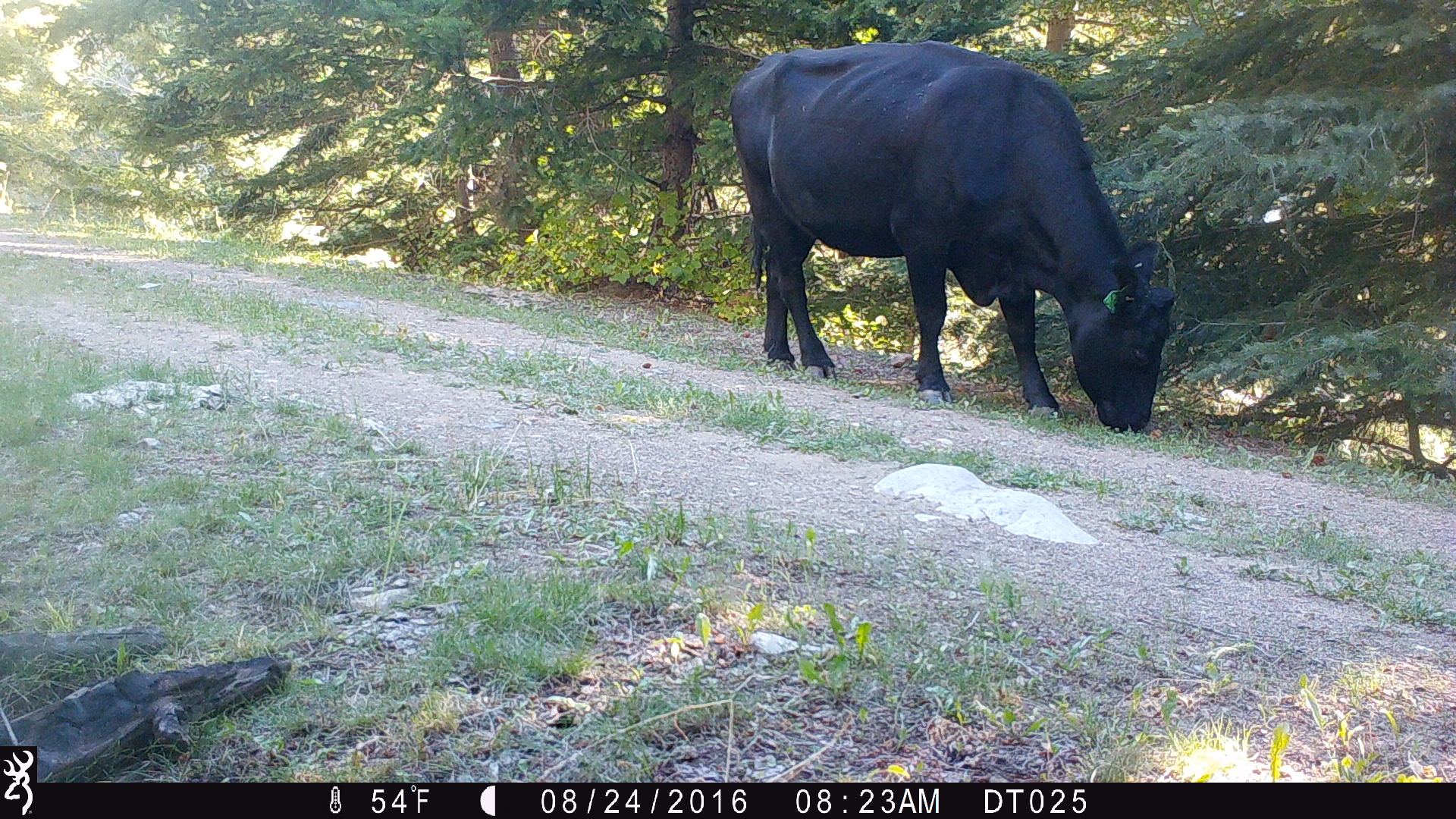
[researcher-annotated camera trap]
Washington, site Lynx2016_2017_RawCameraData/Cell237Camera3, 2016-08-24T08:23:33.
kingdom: Animalia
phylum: Chordata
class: Mammalia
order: Artiodactyla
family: Bovidae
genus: Bos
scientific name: Bos taurus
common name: domestic cattle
Domestic cattle (Bos taurus). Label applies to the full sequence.